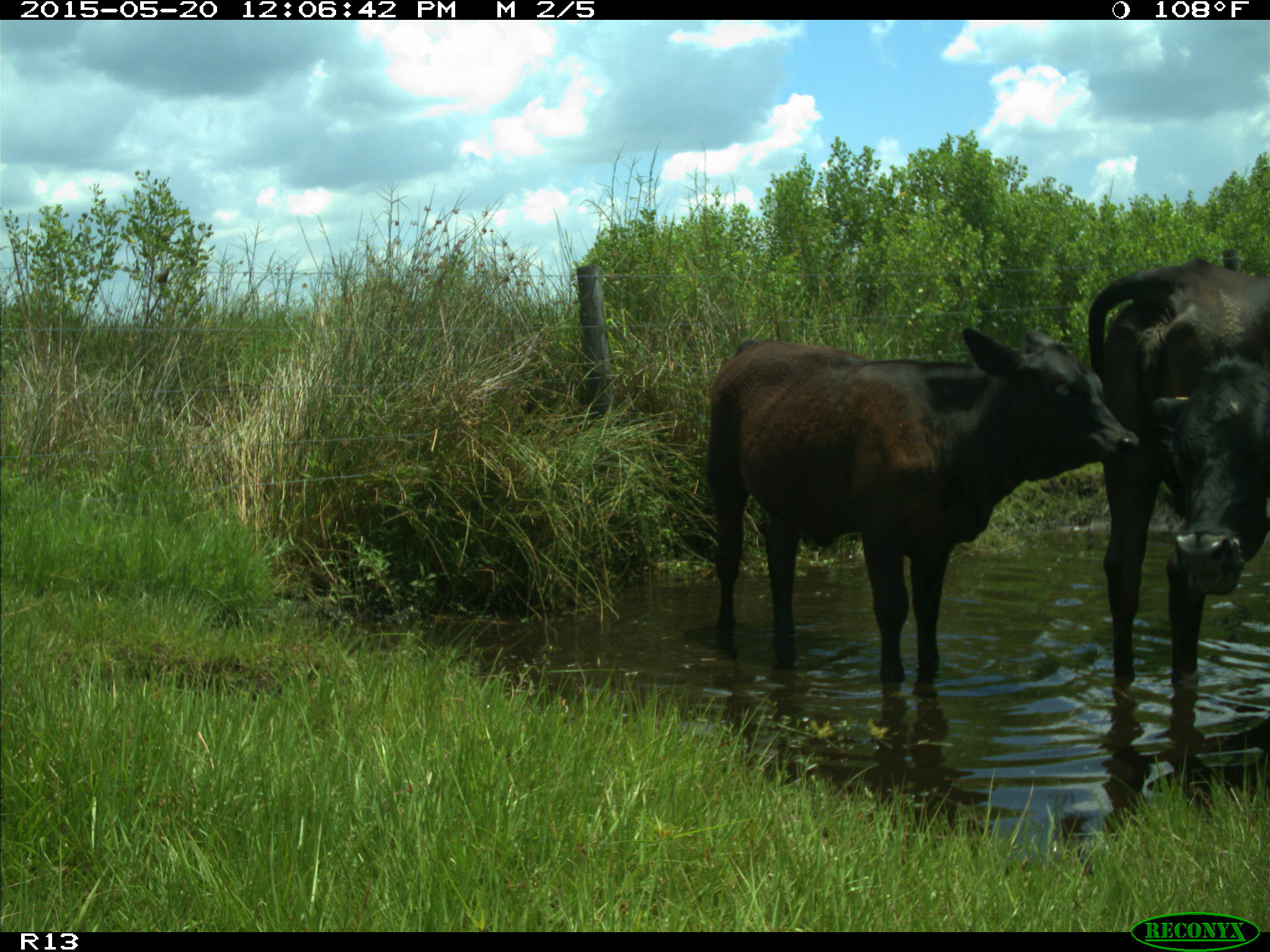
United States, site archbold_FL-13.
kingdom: Animalia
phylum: Chordata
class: Mammalia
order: Artiodactyla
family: Bovidae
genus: Bos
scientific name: Bos taurus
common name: domestic cow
Bos taurus (domestic cow).